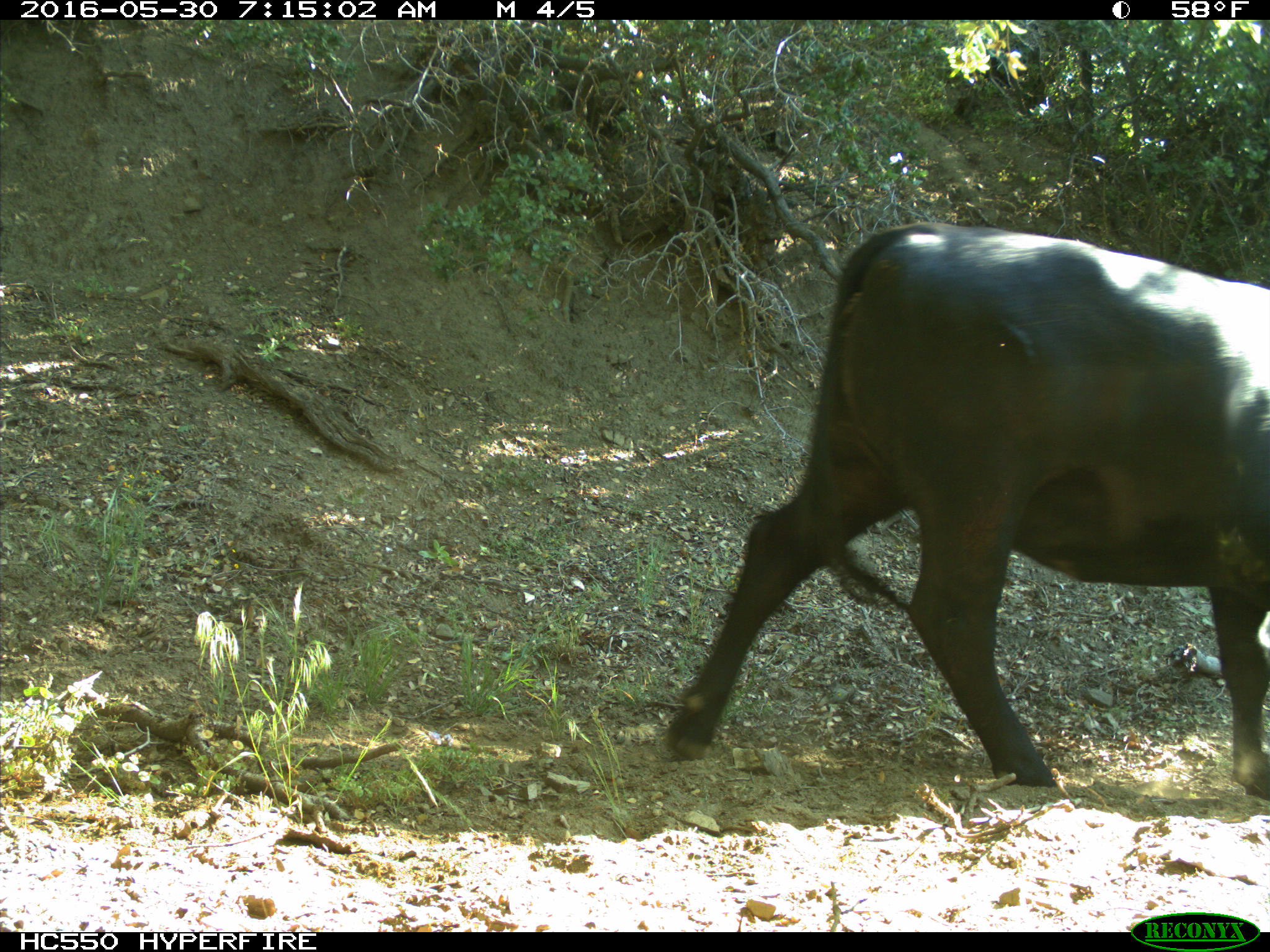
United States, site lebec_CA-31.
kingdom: Animalia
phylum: Chordata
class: Mammalia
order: Artiodactyla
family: Bovidae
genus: Bos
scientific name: Bos taurus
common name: domestic cow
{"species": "Bos taurus (domestic cow)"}